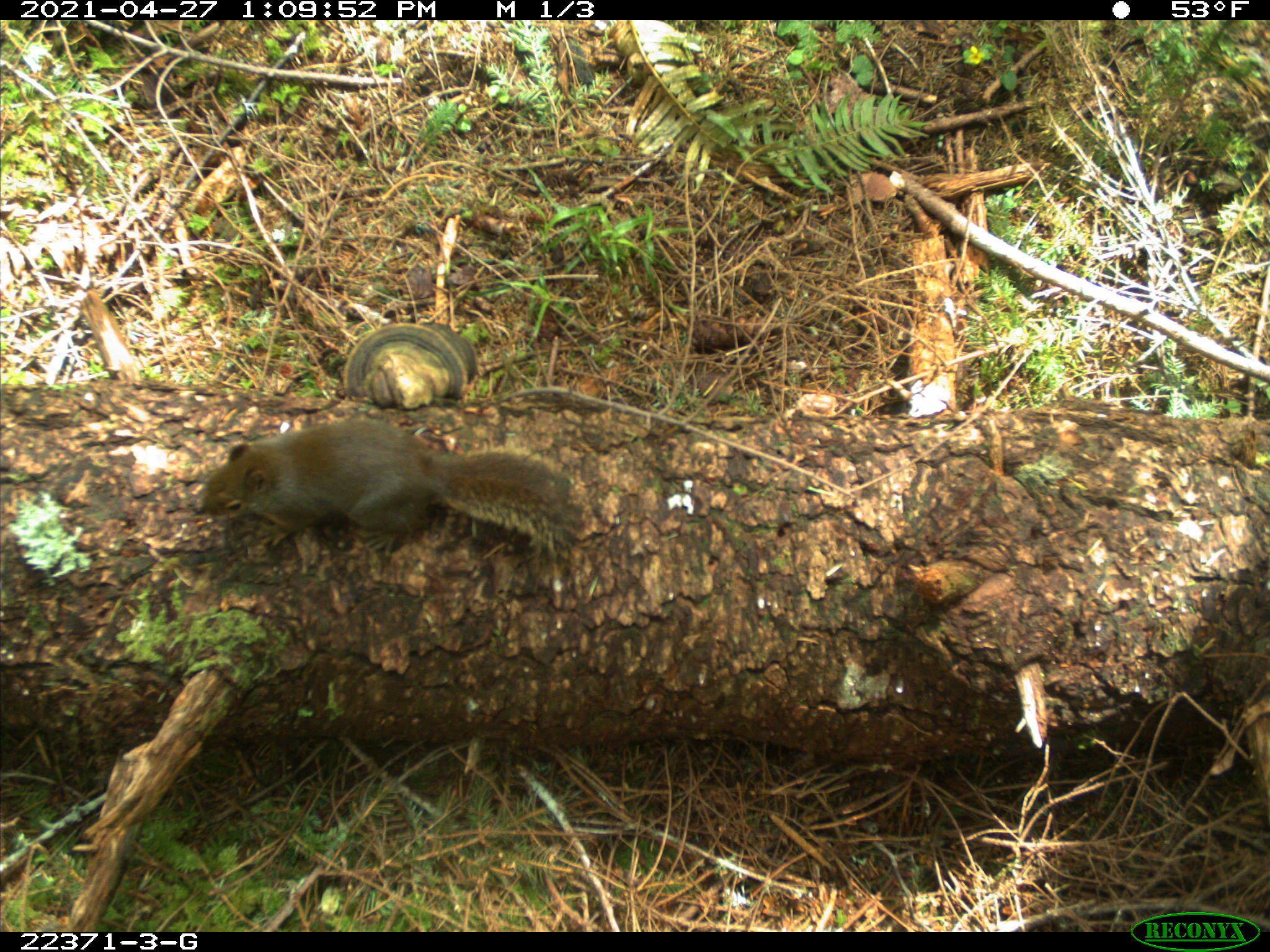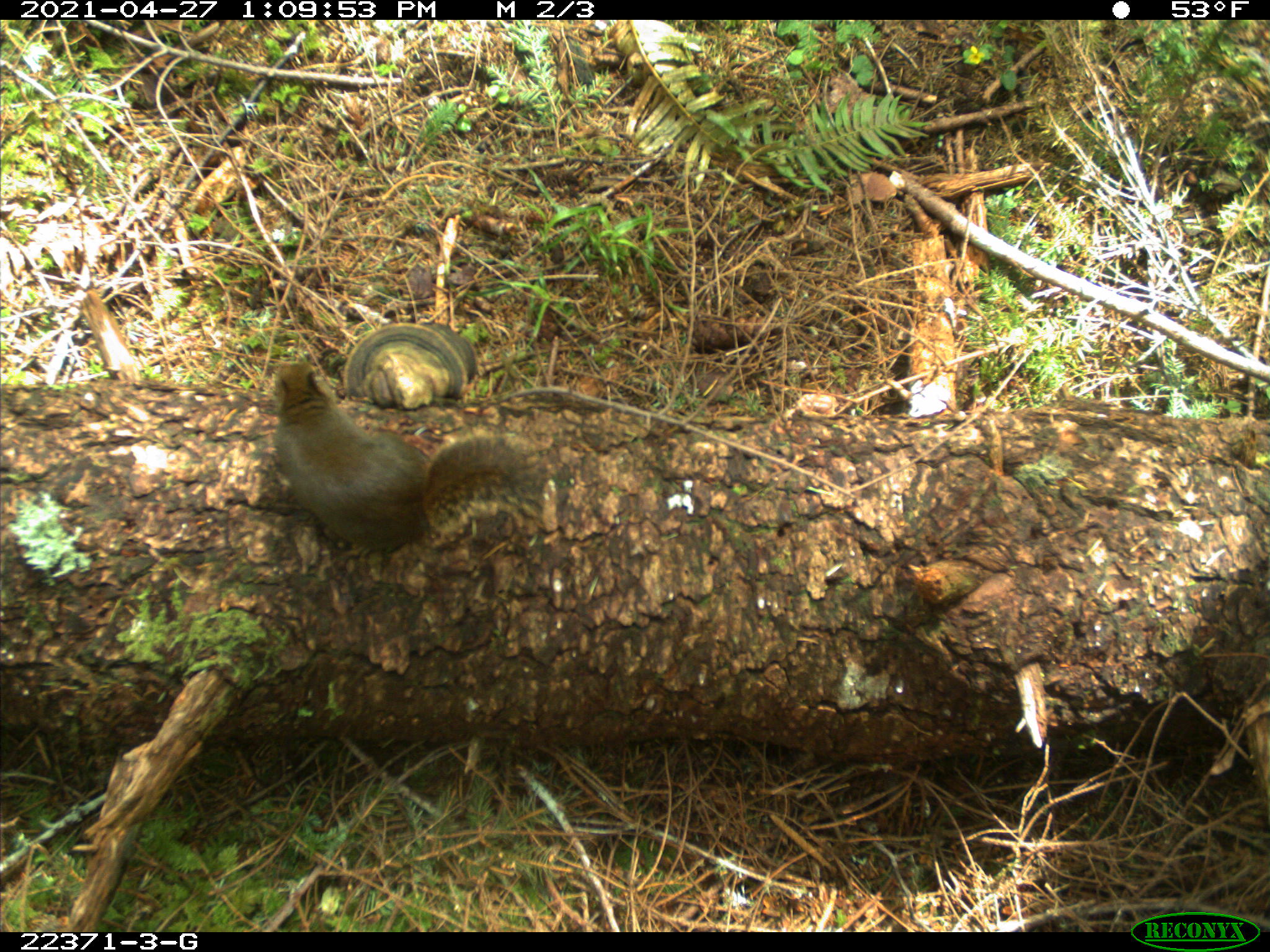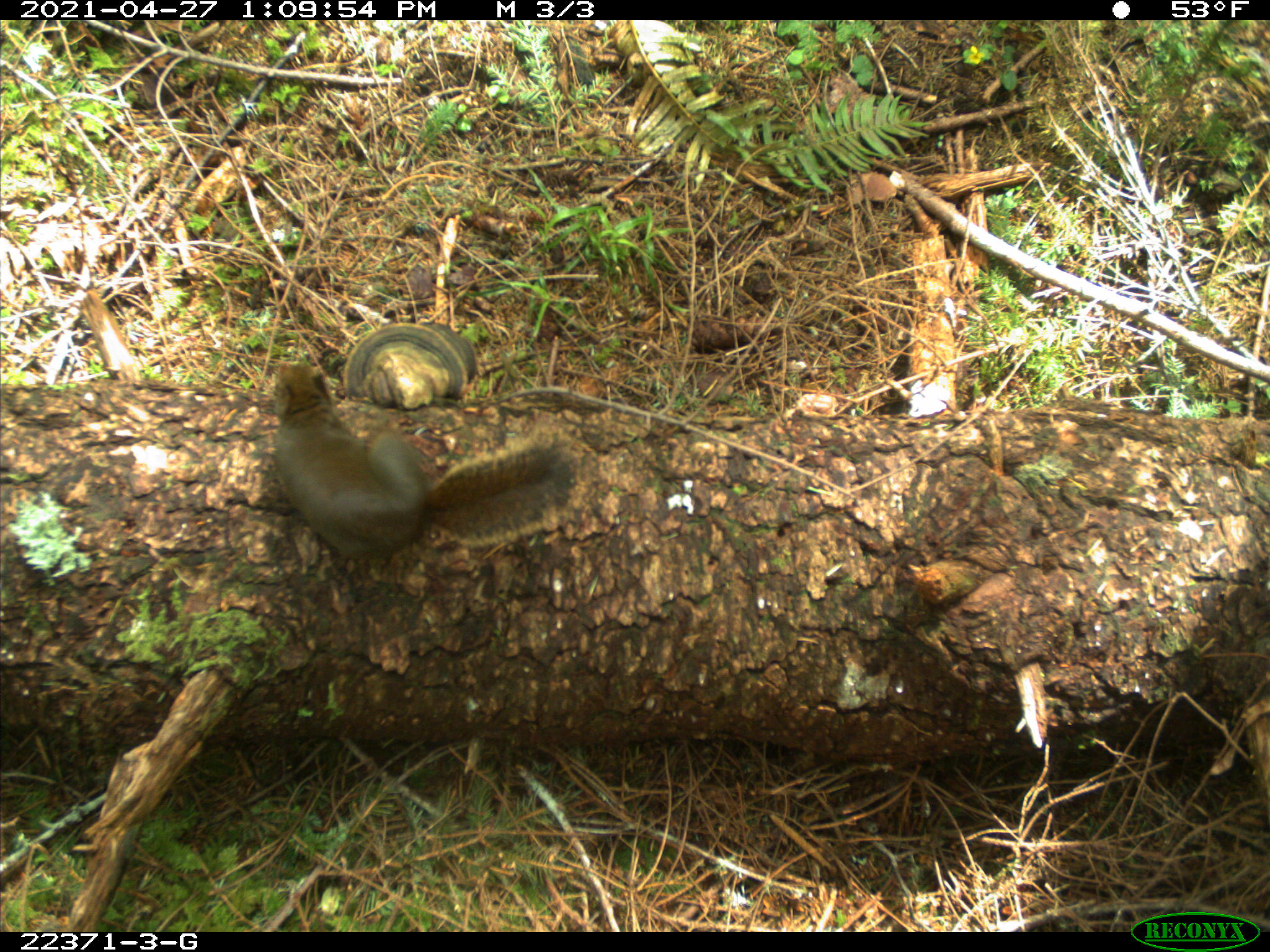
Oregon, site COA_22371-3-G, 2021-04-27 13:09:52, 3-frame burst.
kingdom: Animalia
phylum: Chordata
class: Mammalia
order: Rodentia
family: Sciuridae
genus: Tamiasciurus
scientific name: Tamiasciurus douglasii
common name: douglas squirrel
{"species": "douglas squirrel (Tamiasciurus douglasii)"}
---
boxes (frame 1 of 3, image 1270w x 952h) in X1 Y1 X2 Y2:
douglas squirrel: 181 405 612 582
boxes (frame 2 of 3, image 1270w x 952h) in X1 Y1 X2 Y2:
douglas squirrel: 240 338 569 594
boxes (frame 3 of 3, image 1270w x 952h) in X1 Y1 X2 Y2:
douglas squirrel: 233 331 608 613